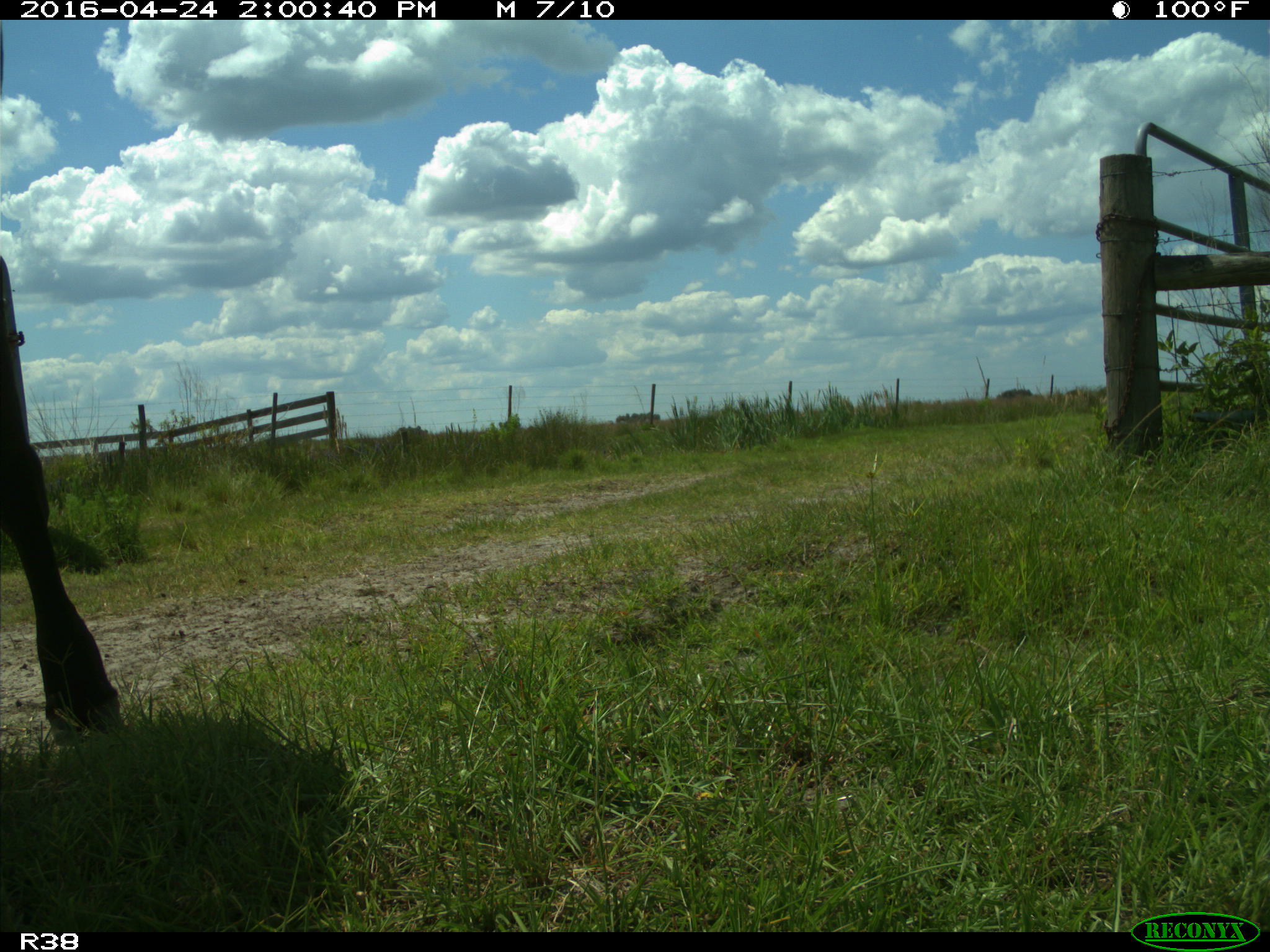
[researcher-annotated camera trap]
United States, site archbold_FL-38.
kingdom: Animalia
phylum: Chordata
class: Mammalia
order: Artiodactyla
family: Bovidae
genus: Bos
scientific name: Bos taurus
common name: domestic cow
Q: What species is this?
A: Bos taurus (domestic cow).